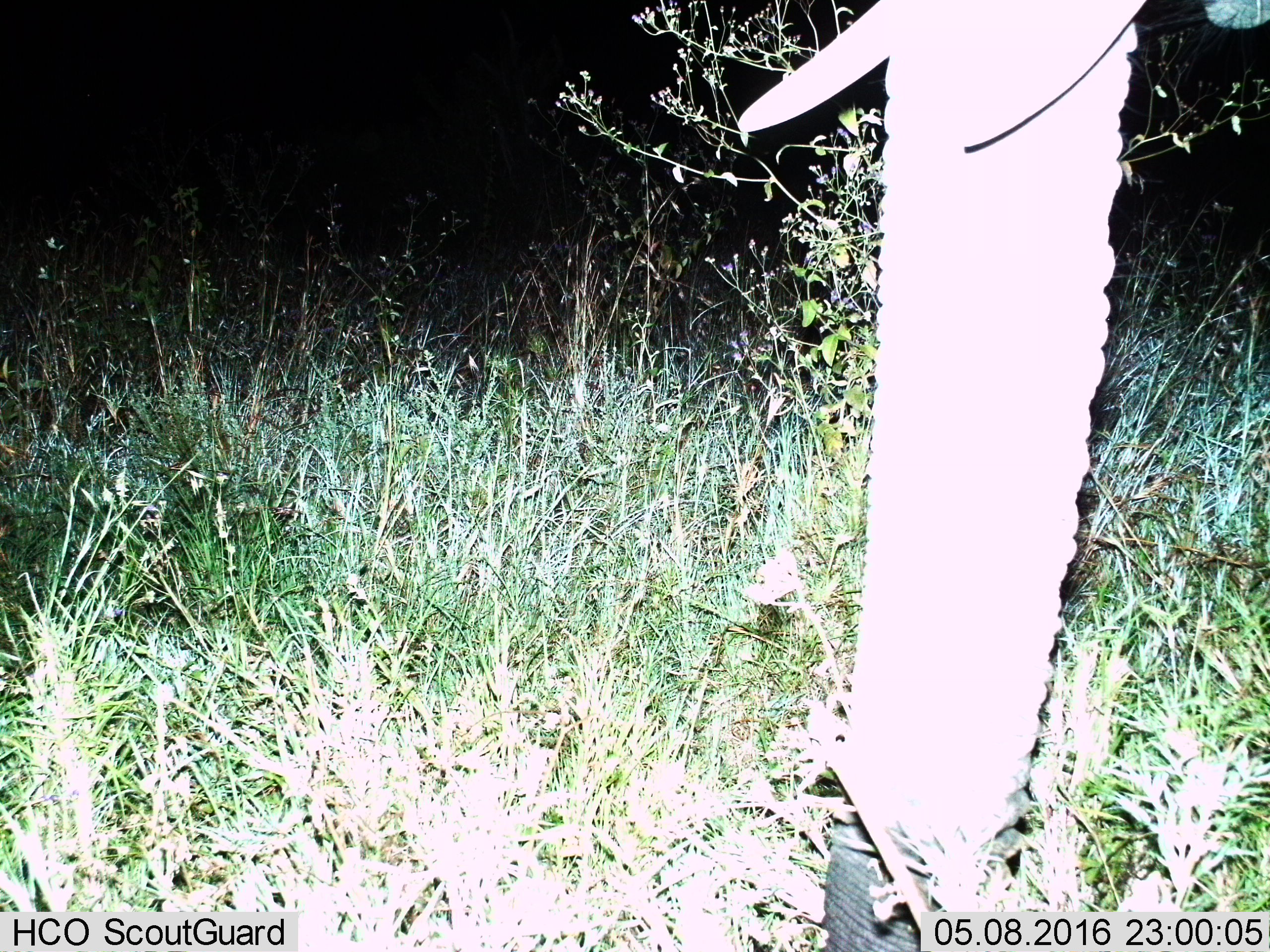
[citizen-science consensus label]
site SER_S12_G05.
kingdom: Animalia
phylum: Chordata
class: Mammalia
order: Proboscidea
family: Elephantidae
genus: Loxodonta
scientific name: Loxodonta africana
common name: african bush elephant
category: elephant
Elephant (african bush elephant) (Loxodonta africana), count 1. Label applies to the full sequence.